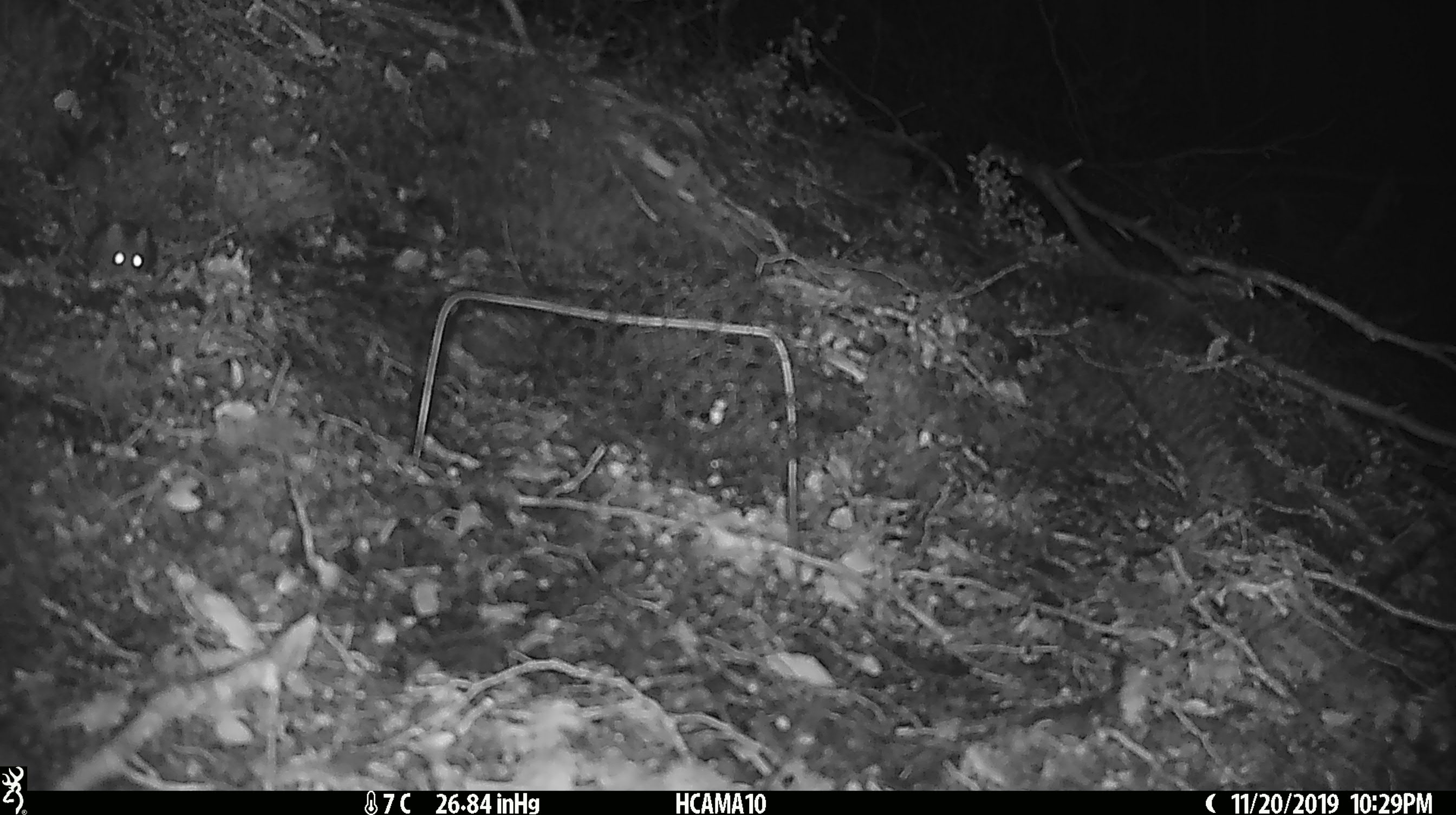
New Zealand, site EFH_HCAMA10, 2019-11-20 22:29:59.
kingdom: Animalia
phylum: Chordata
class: Mammalia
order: Rodentia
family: Muridae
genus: Mus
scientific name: Mus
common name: mouse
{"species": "mouse (Mus)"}